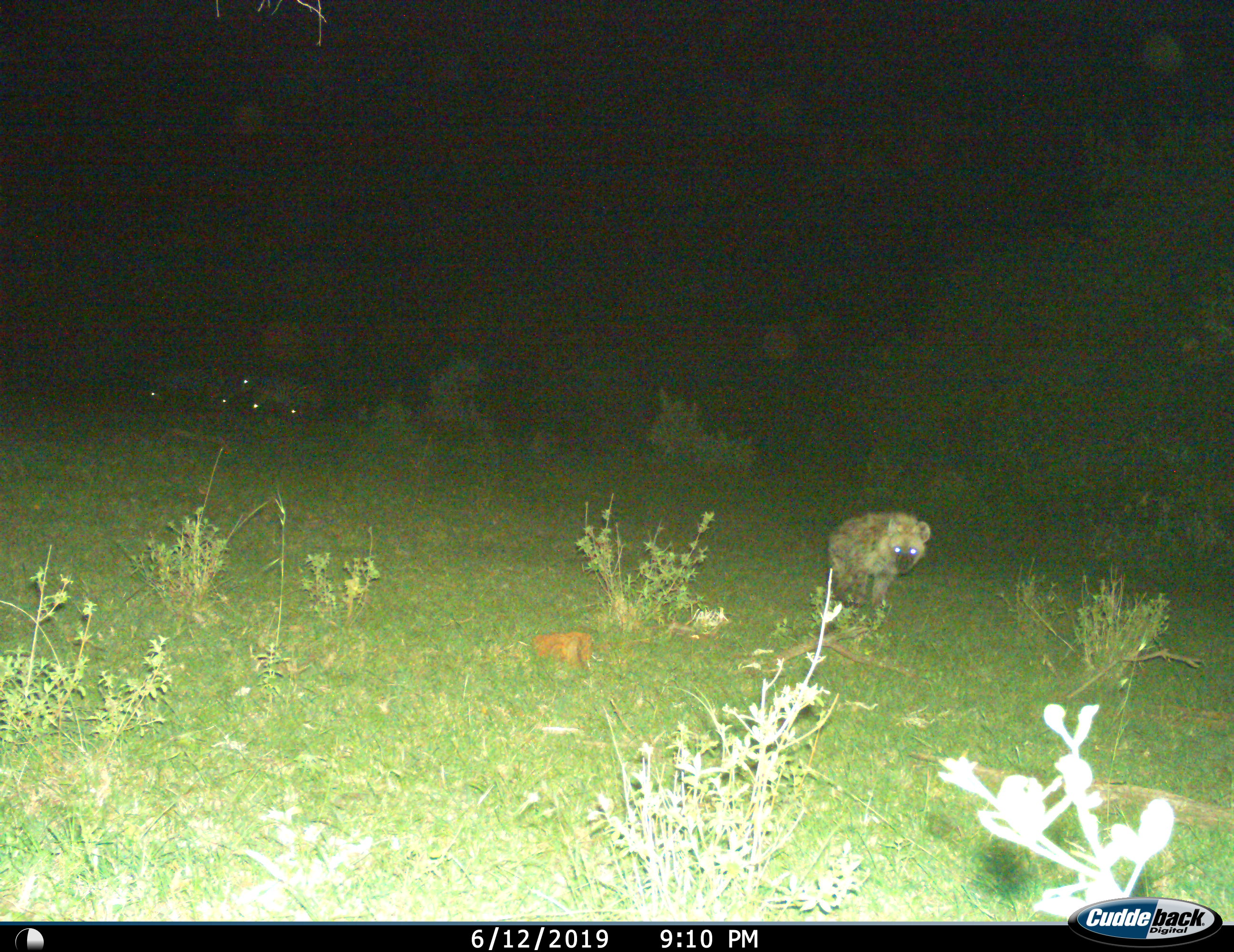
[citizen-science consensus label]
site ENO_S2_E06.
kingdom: Animalia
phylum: Chordata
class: Mammalia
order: Carnivora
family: Hyaenidae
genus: Crocuta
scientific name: Crocuta crocuta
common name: spotted hyena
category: hyenaspotted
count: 1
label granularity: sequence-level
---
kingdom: Animalia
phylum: Chordata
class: Mammalia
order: Perissodactyla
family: Equidae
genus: Equus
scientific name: Equus quagga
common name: plains zebra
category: zebraplains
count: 5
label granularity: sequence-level